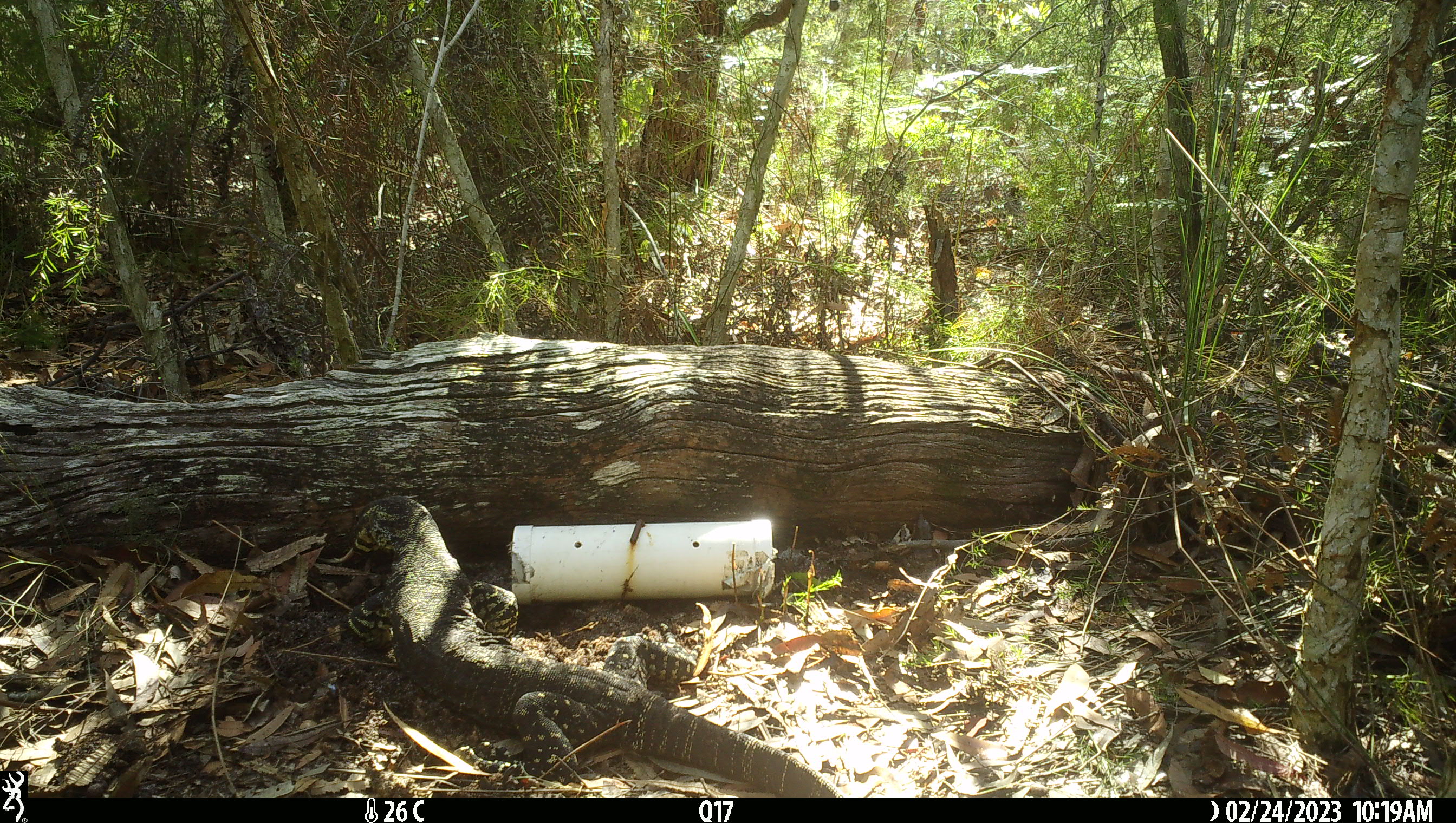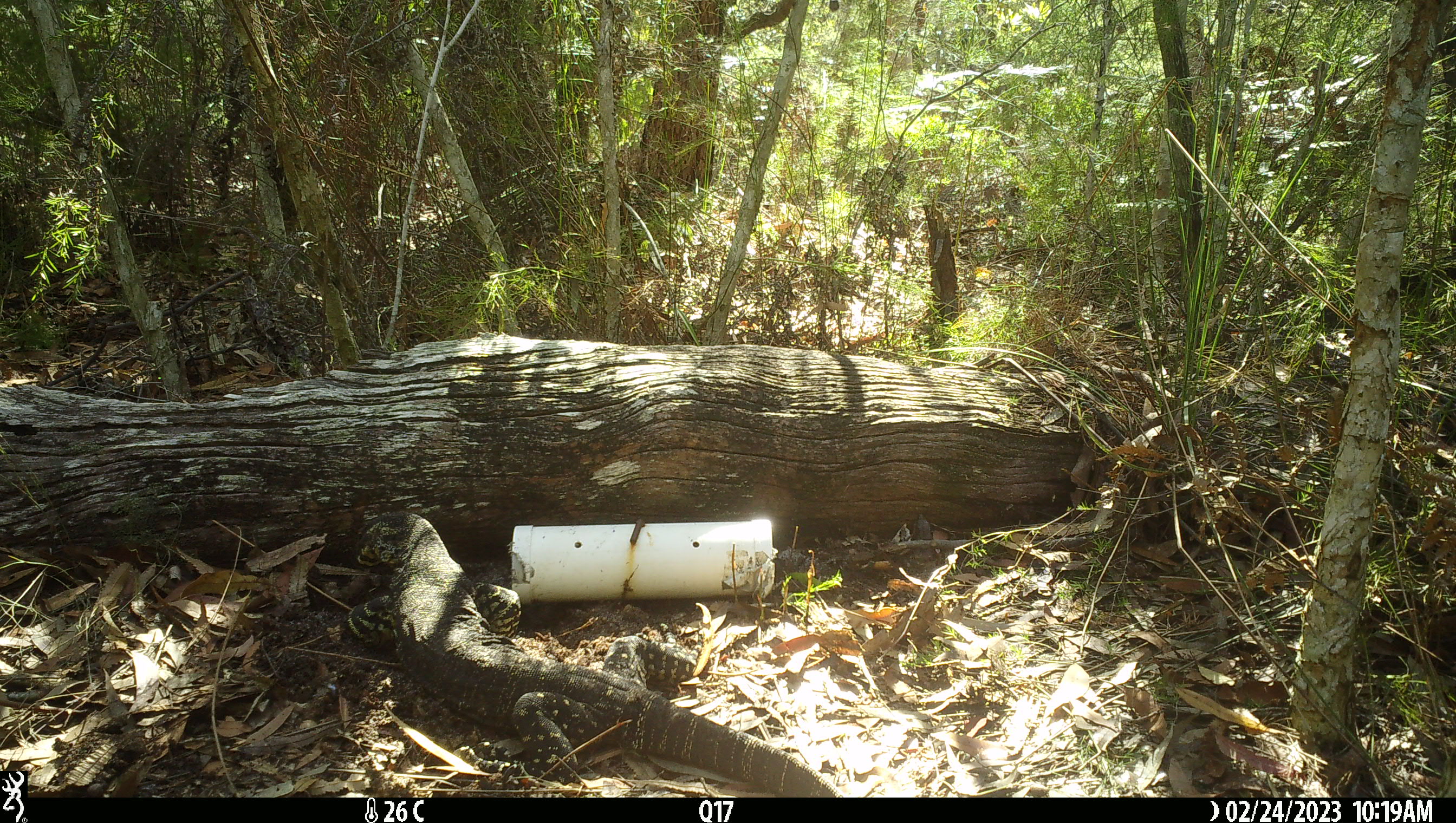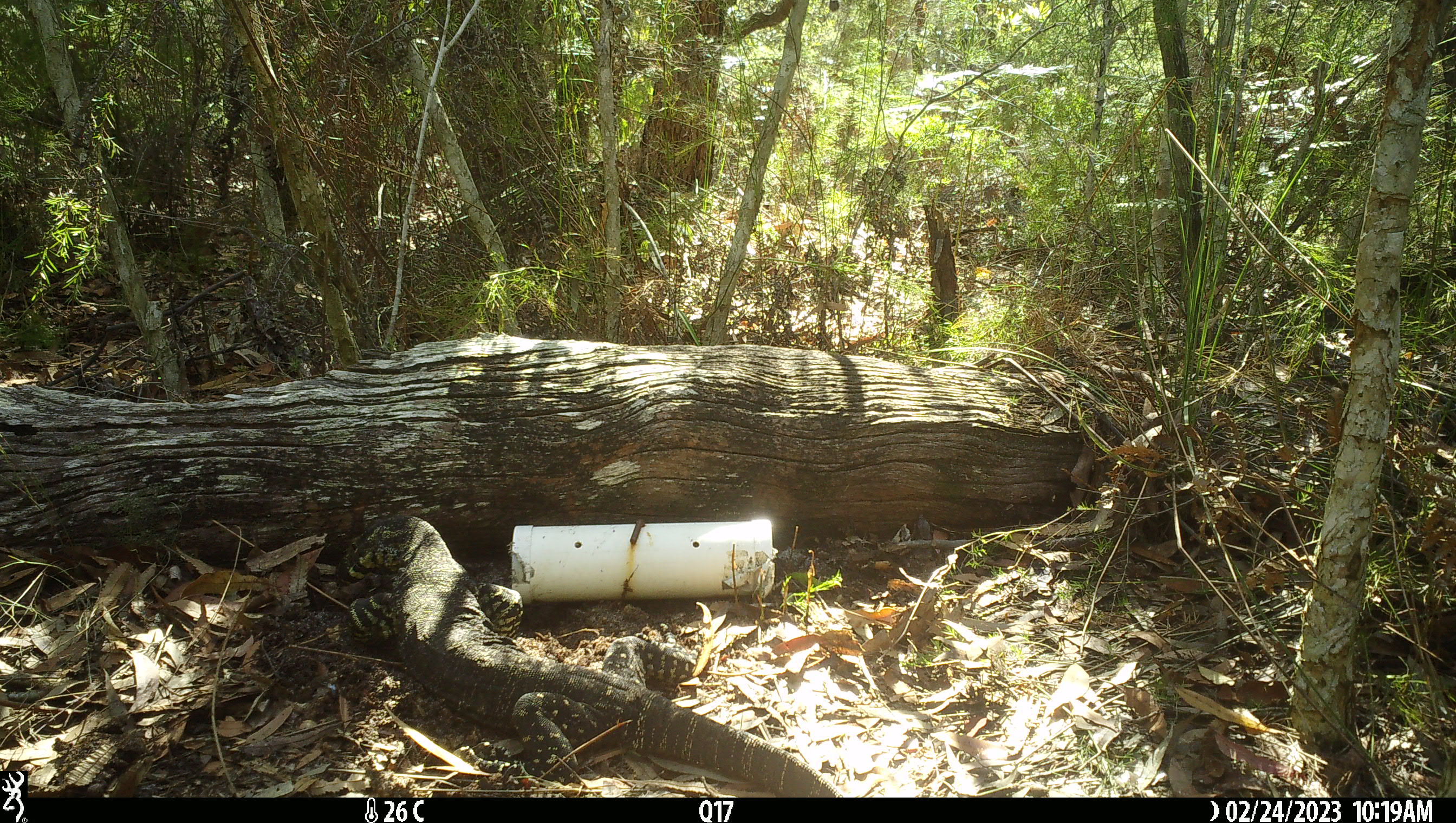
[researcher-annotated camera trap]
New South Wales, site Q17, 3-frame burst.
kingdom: Animalia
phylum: Chordata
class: Reptilia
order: Squamata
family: Varanidae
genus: Varanus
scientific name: Varanus varius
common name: lace monitor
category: goanna